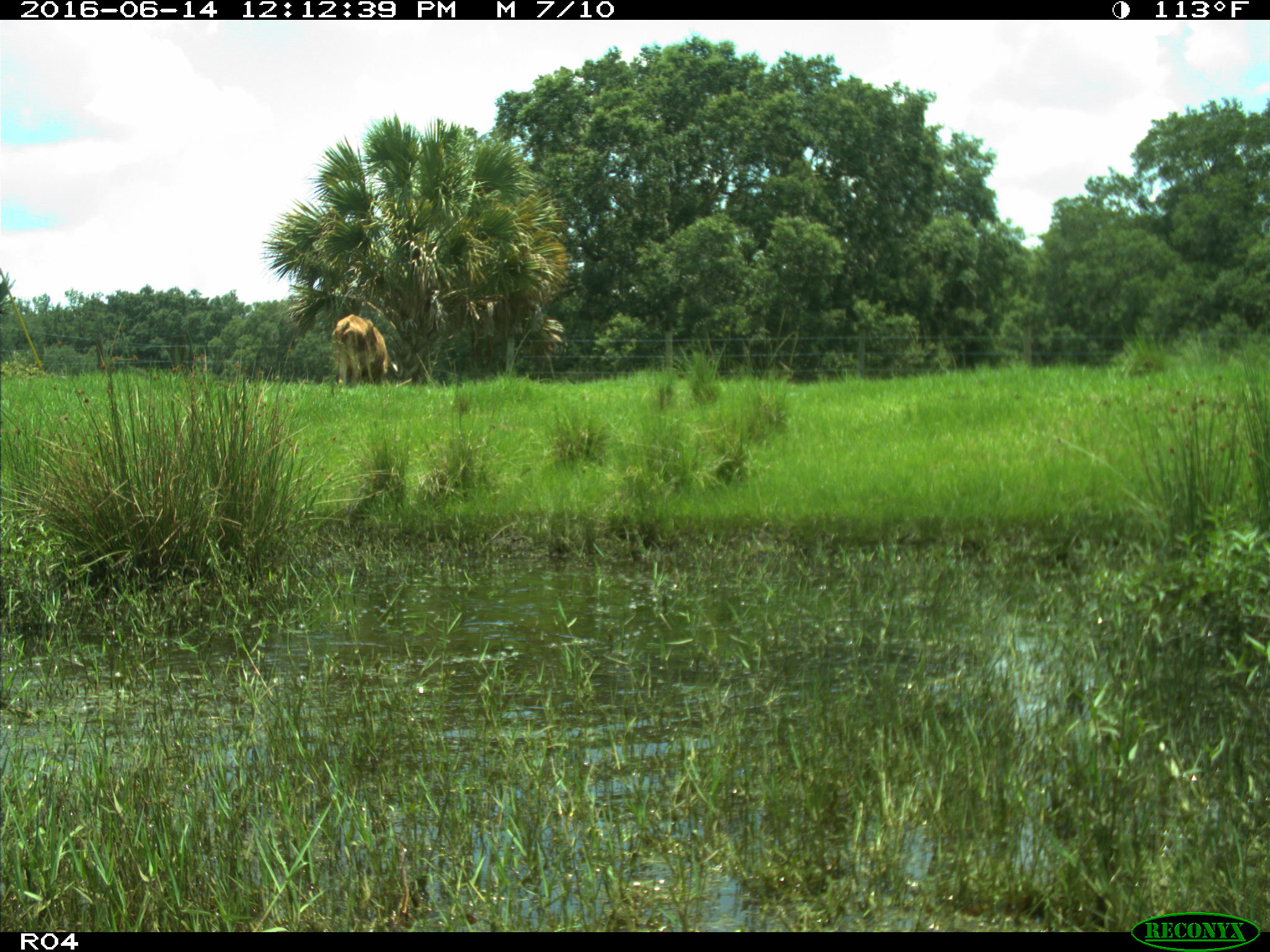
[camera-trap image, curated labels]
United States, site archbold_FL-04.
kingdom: Animalia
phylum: Chordata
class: Mammalia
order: Artiodactyla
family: Bovidae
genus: Bos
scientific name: Bos taurus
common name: domestic cow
Bos taurus (domestic cow).